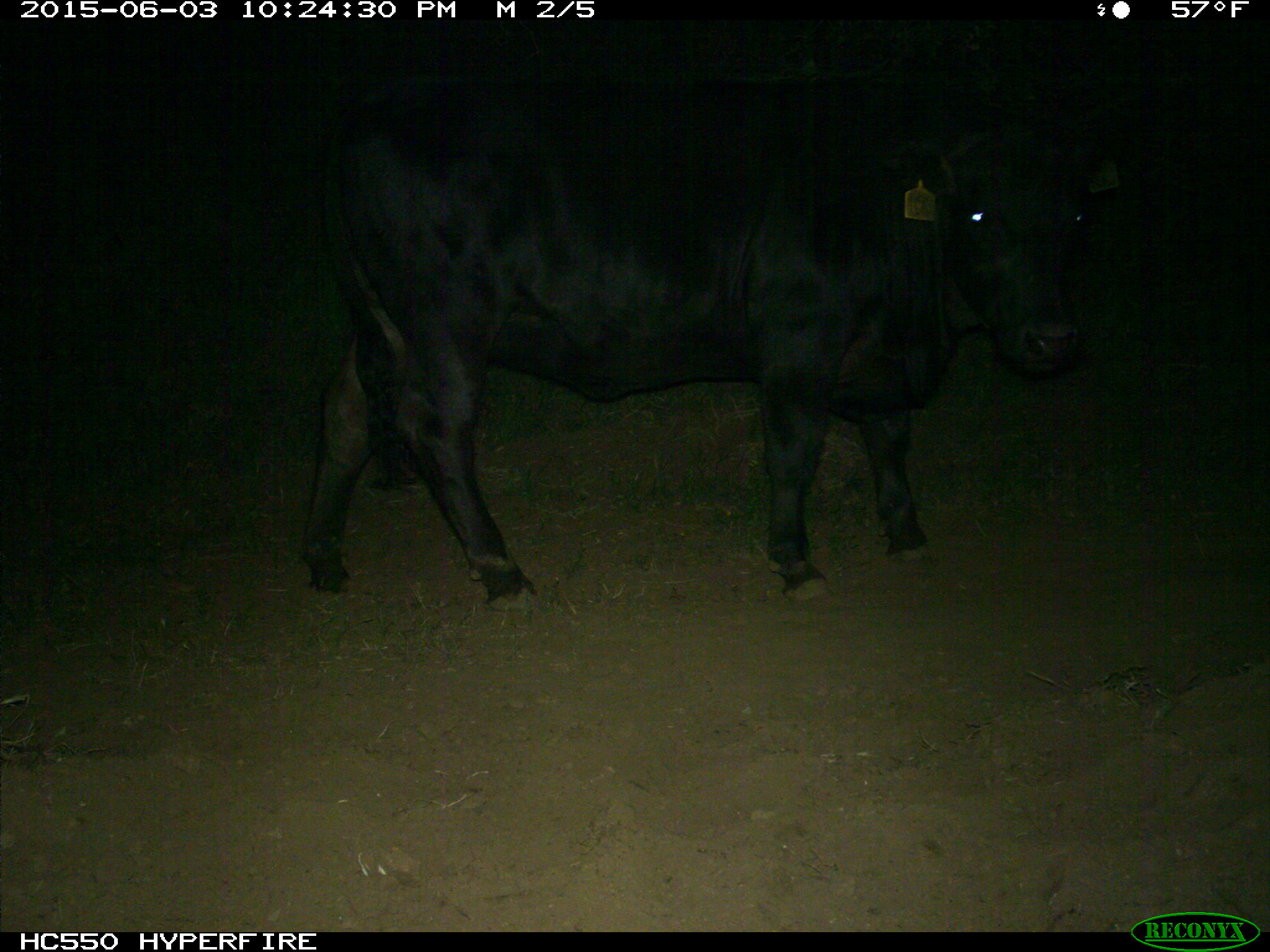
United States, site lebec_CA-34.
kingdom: Animalia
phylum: Chordata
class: Mammalia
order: Artiodactyla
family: Bovidae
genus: Bos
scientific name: Bos taurus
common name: domestic cow